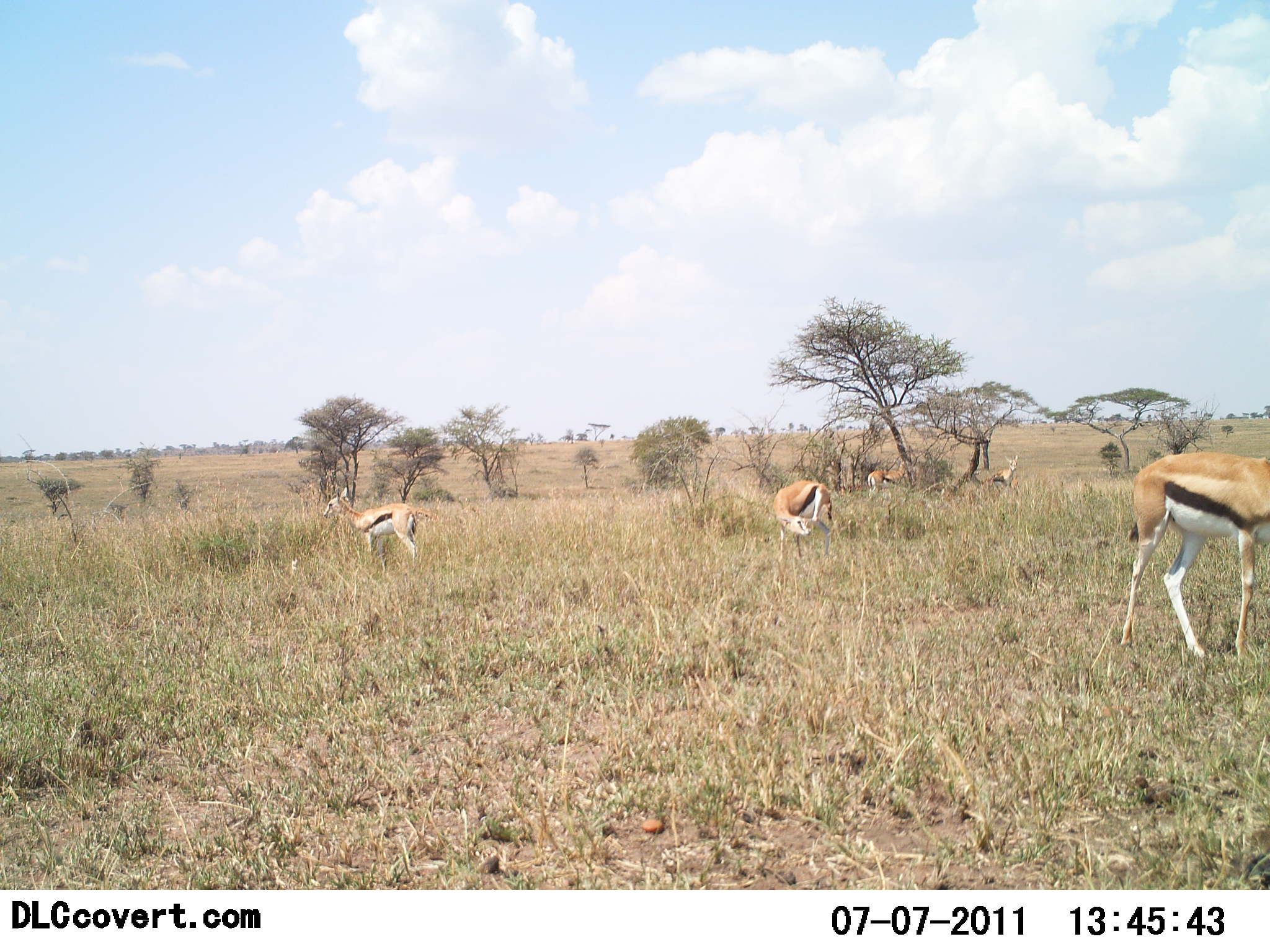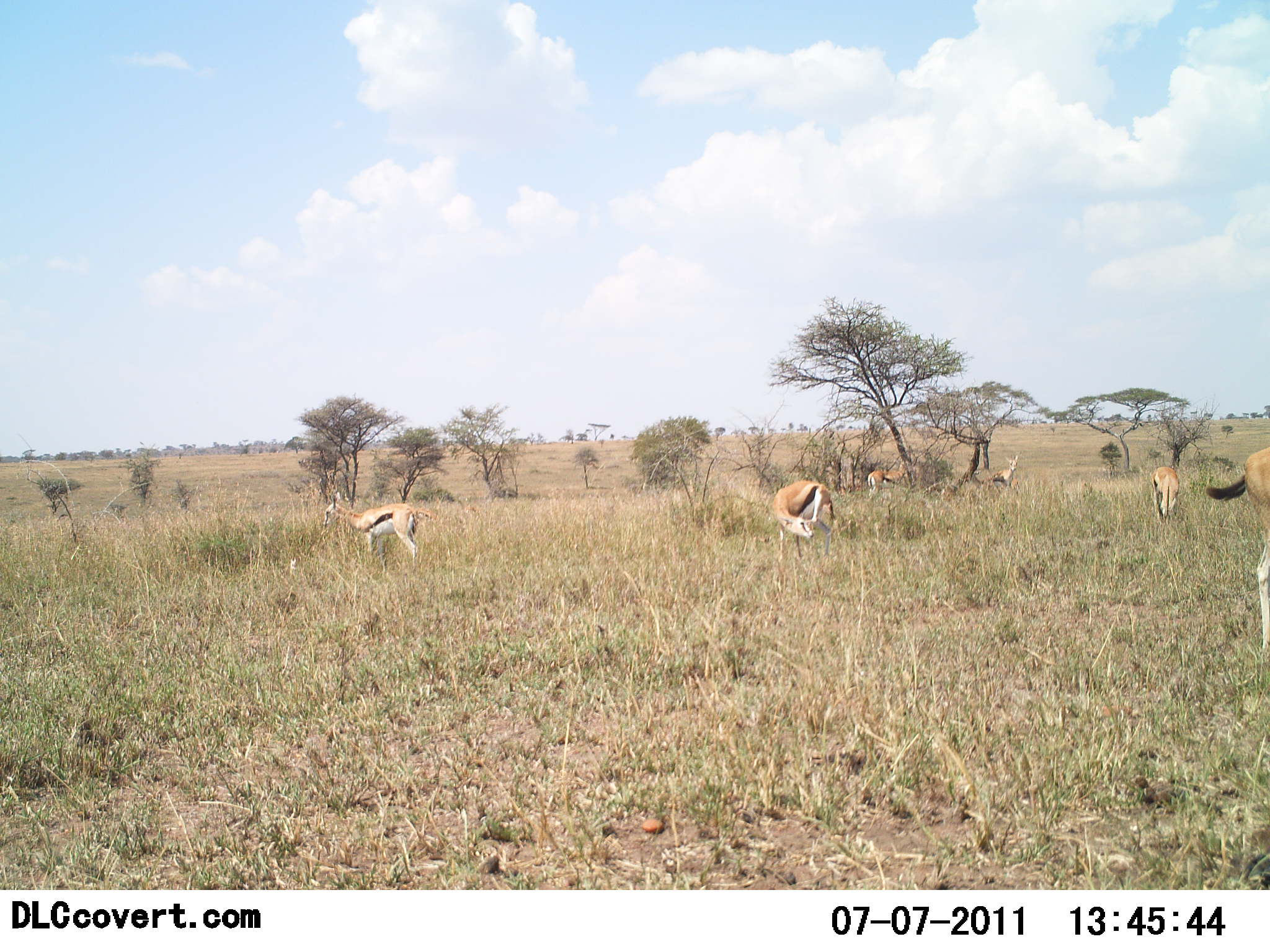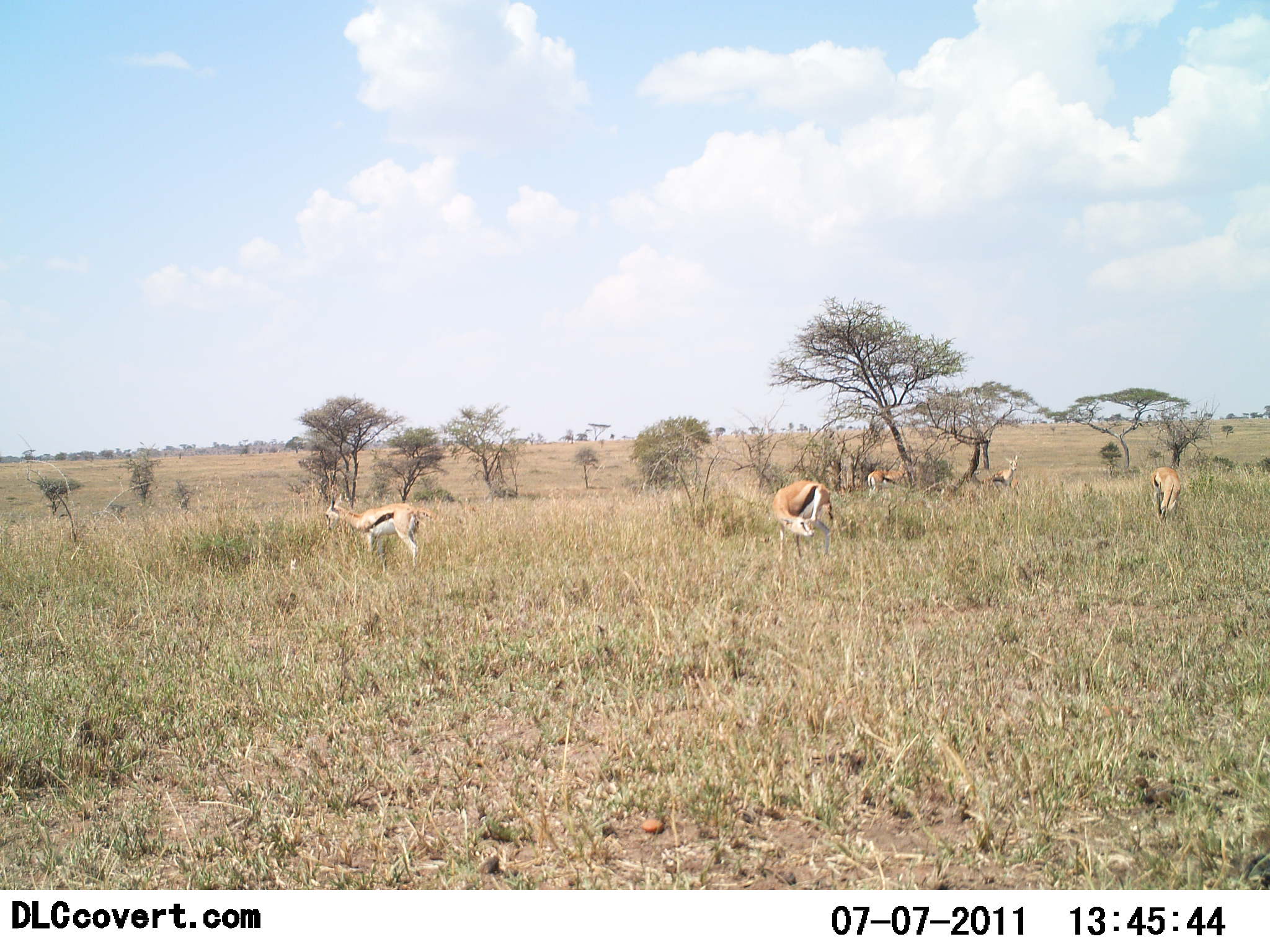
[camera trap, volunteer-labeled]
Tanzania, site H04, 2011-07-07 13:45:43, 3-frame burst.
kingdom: Animalia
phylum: Chordata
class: Mammalia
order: Artiodactyla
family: Bovidae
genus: Eudorcas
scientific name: Eudorcas thomsonii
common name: thomson's gazelle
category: gazellethomsons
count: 6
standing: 53%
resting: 0%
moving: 53%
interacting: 0%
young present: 0%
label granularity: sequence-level